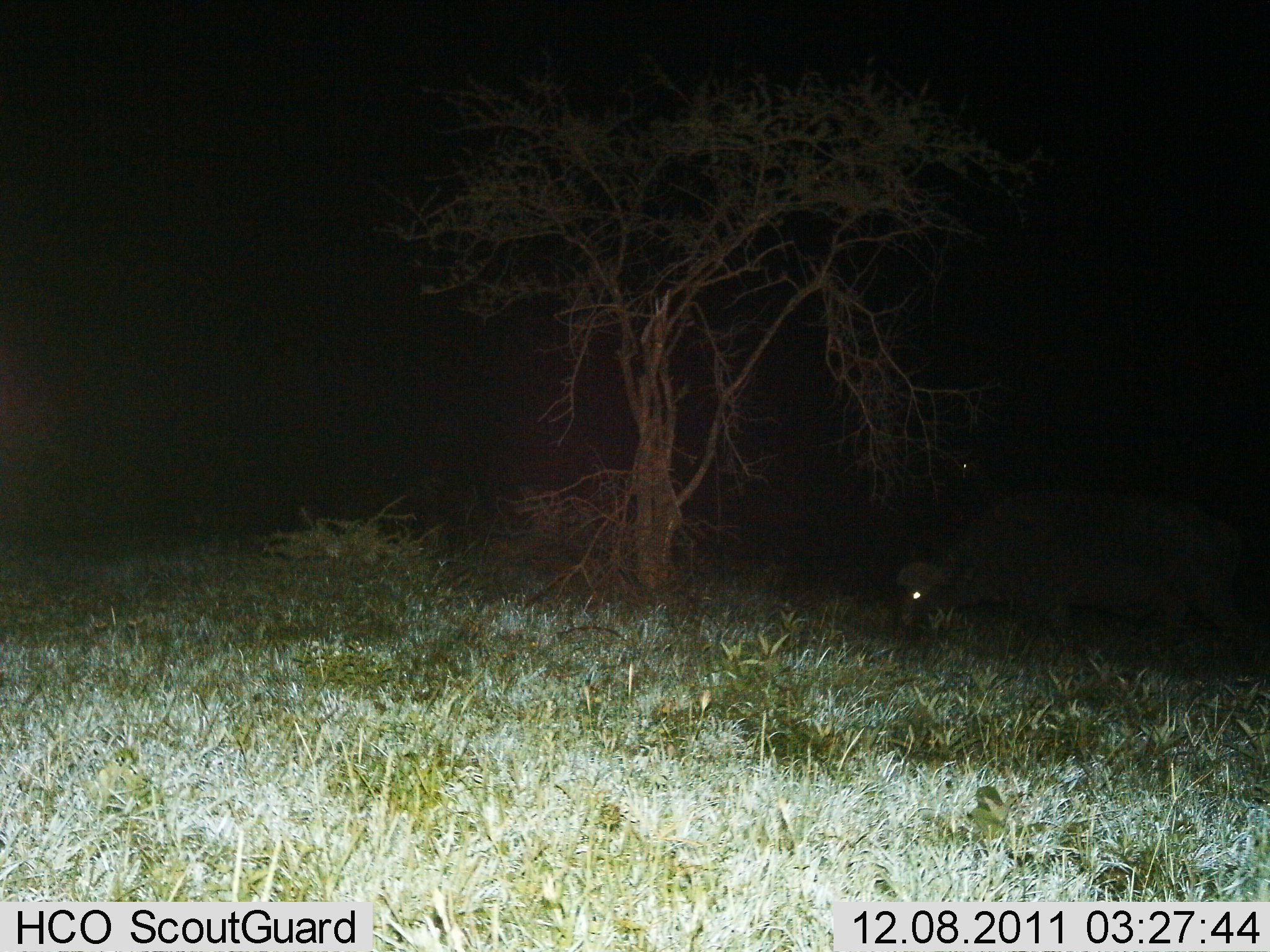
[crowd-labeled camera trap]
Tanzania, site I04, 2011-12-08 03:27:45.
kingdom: Animalia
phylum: Chordata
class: Mammalia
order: Artiodactyla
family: Bovidae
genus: Syncerus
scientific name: Syncerus caffer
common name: cape buffalo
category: buffalo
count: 1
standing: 8%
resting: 0%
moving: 25%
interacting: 0%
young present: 0%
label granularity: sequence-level